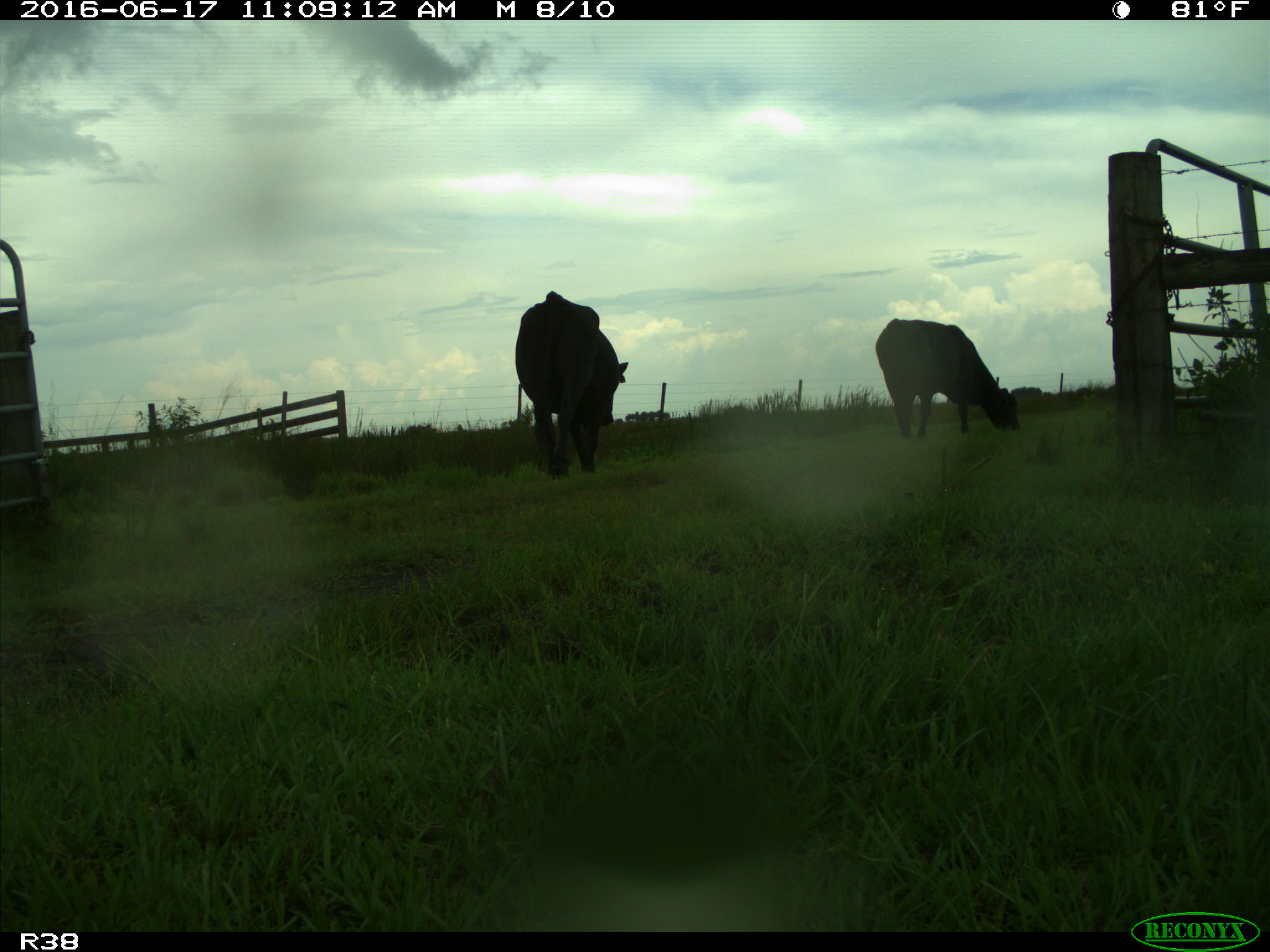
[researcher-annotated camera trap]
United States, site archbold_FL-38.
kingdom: Animalia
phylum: Chordata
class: Mammalia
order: Artiodactyla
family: Bovidae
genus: Bos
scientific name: Bos taurus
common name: domestic cow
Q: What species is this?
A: Bos taurus (domestic cow).